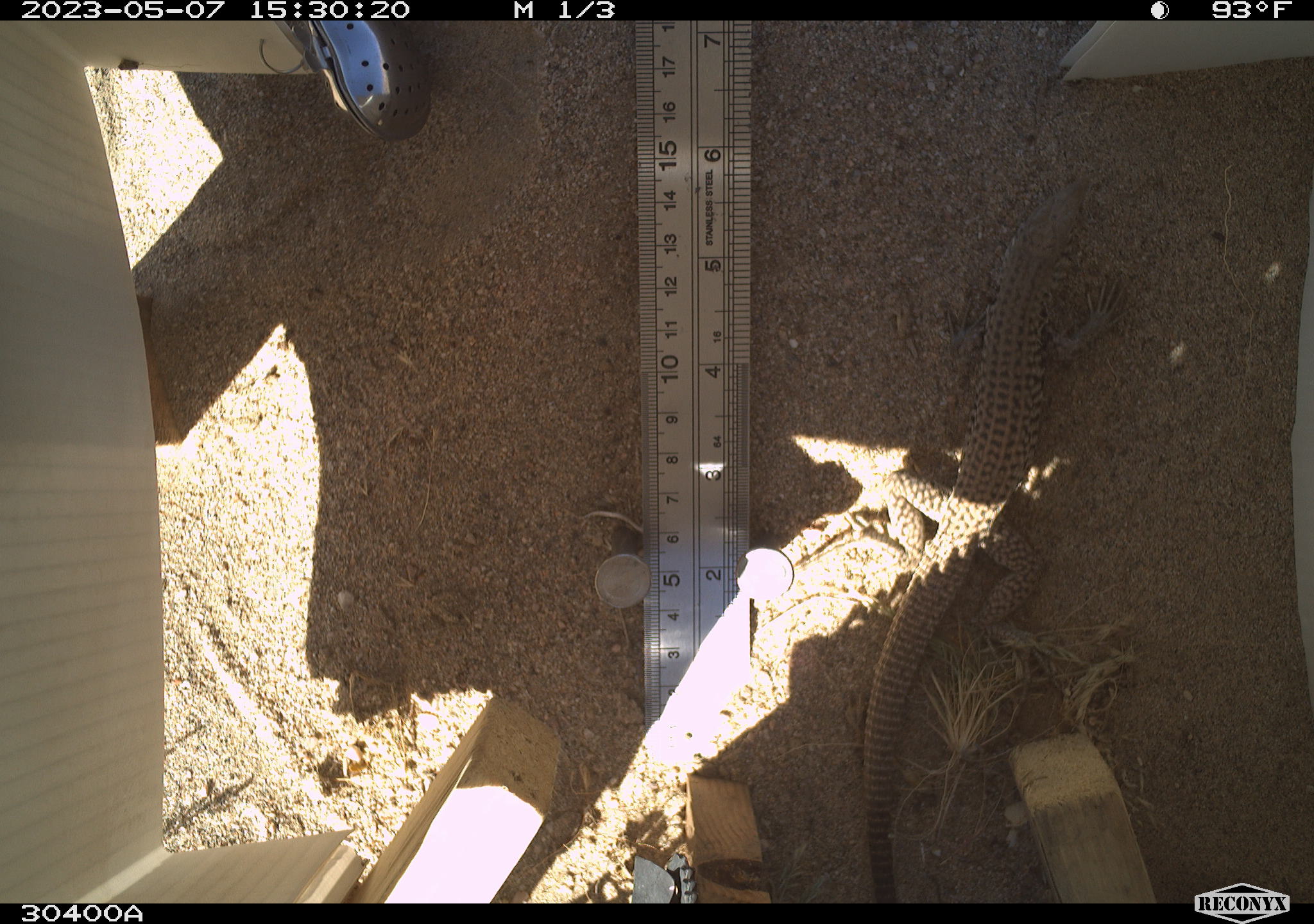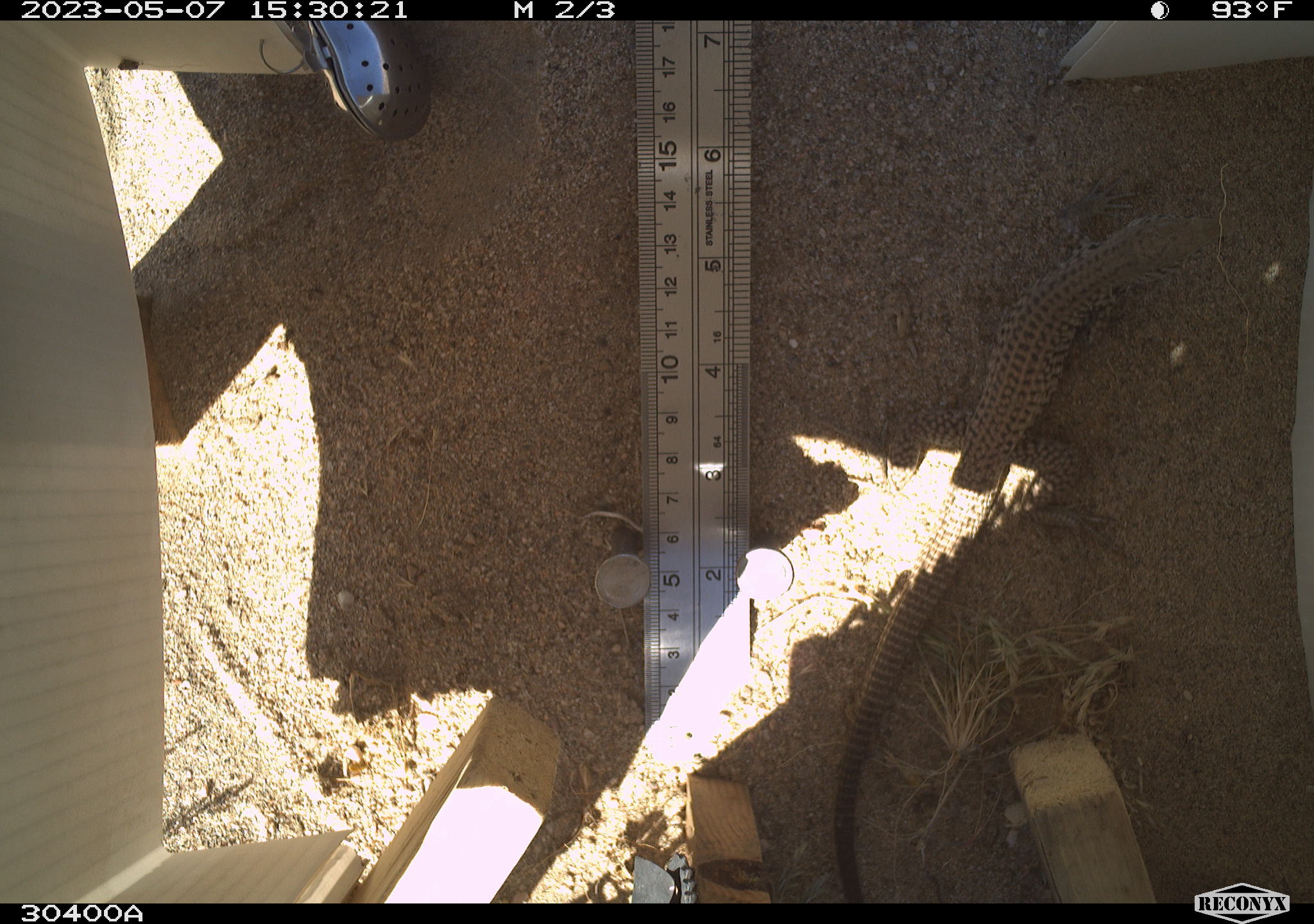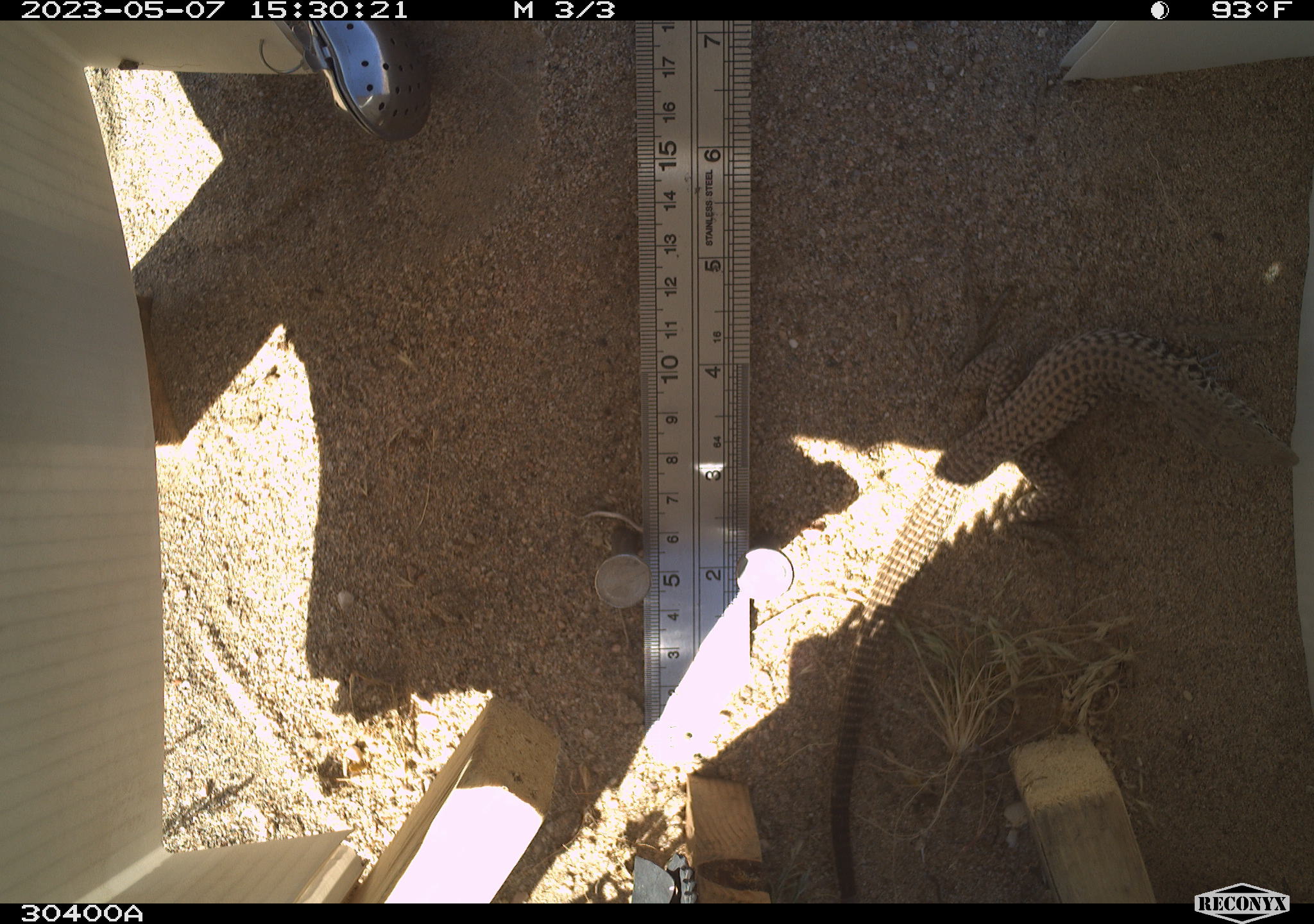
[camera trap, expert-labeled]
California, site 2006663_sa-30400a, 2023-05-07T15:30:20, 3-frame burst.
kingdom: Animalia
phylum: Chordata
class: Reptilia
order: Squamata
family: Teiidae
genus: Aspidoscelis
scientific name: Aspidoscelis tigris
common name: western whiptail